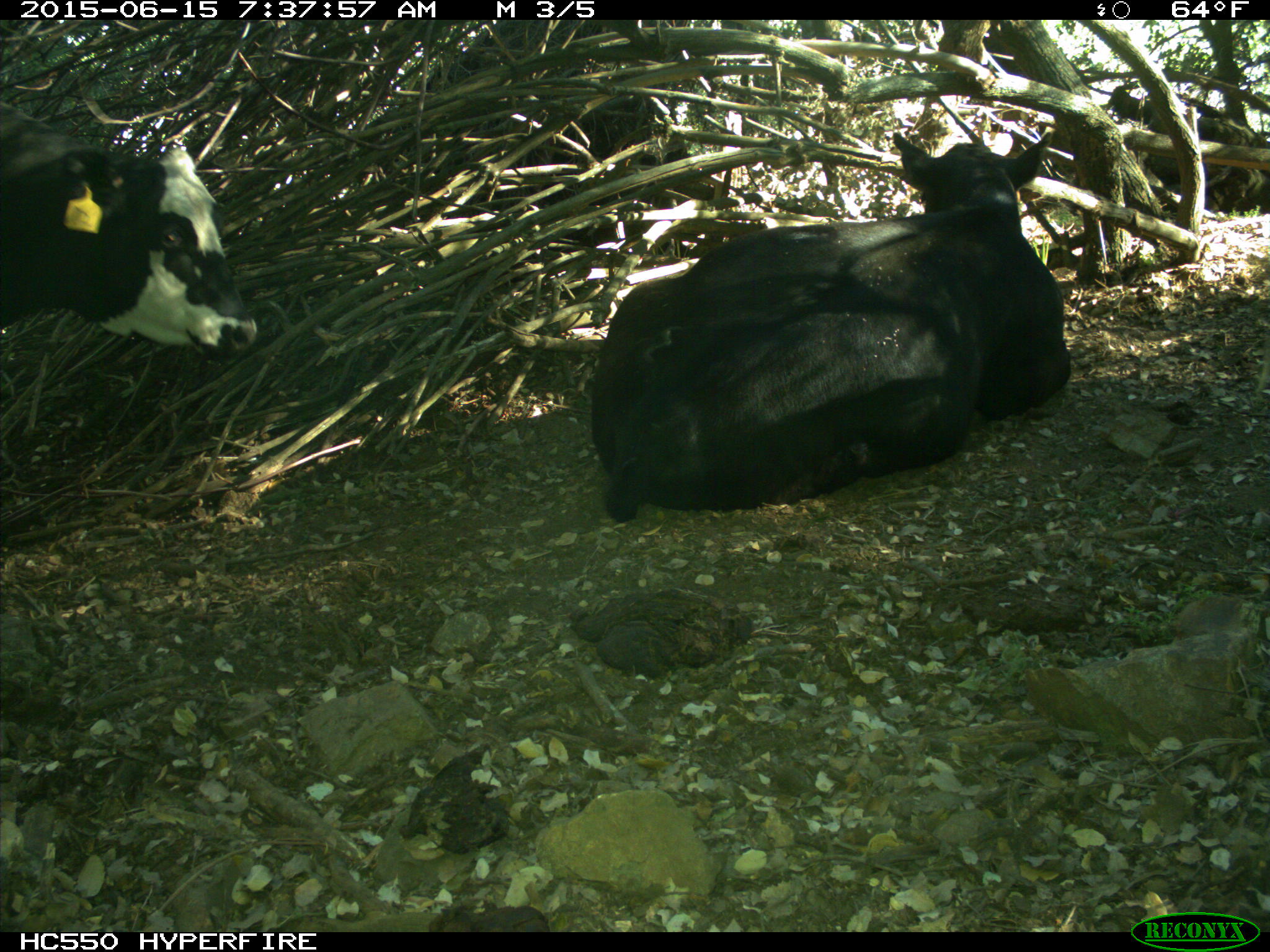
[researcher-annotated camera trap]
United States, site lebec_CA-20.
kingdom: Animalia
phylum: Chordata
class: Mammalia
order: Artiodactyla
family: Bovidae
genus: Bos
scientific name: Bos taurus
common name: domestic cow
Bos taurus (domestic cow).